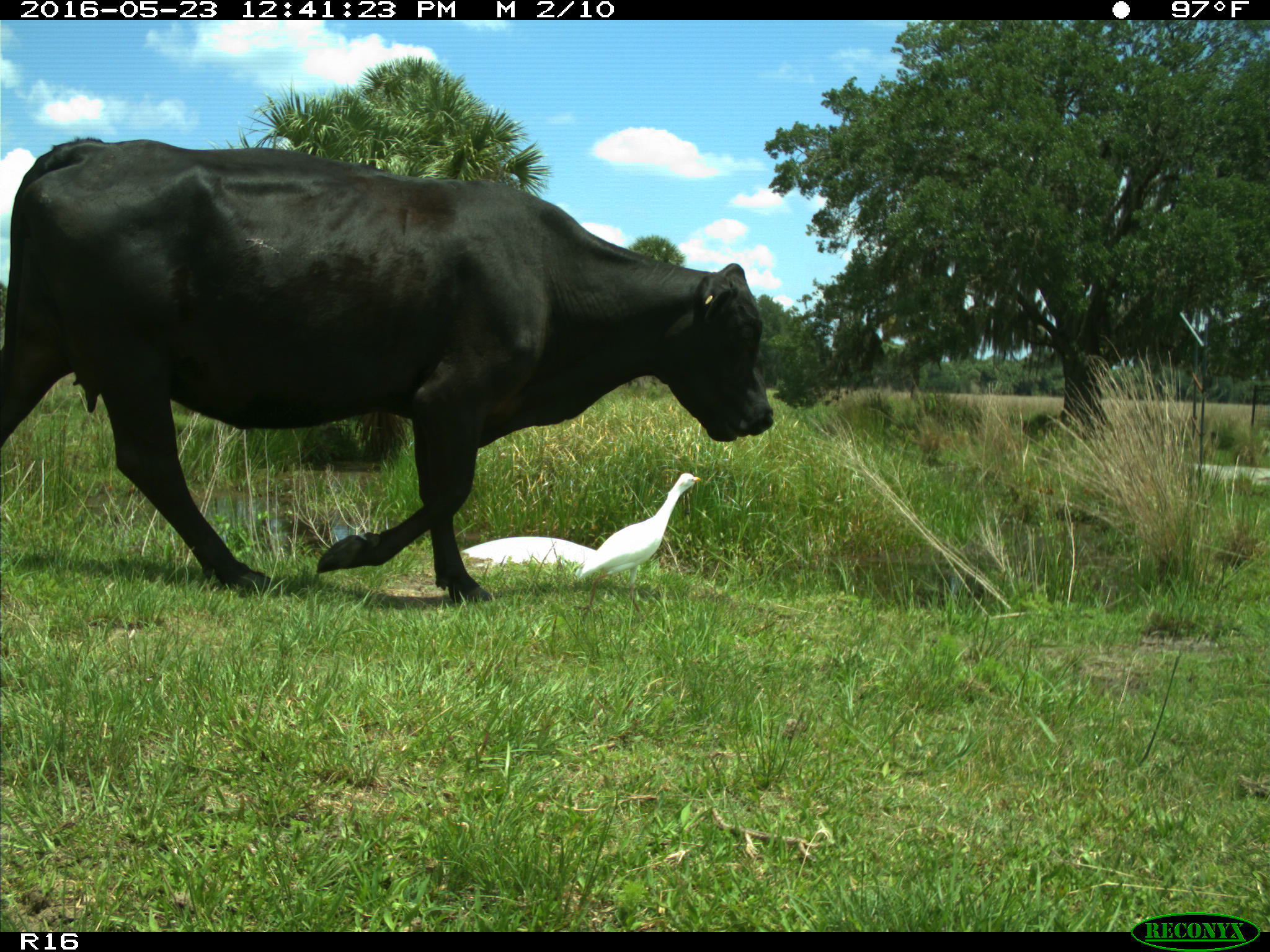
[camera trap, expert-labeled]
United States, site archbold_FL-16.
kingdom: Animalia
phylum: Chordata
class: Mammalia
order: Artiodactyla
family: Bovidae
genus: Bos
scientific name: Bos taurus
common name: domestic cow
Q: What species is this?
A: Bos taurus (domestic cow).